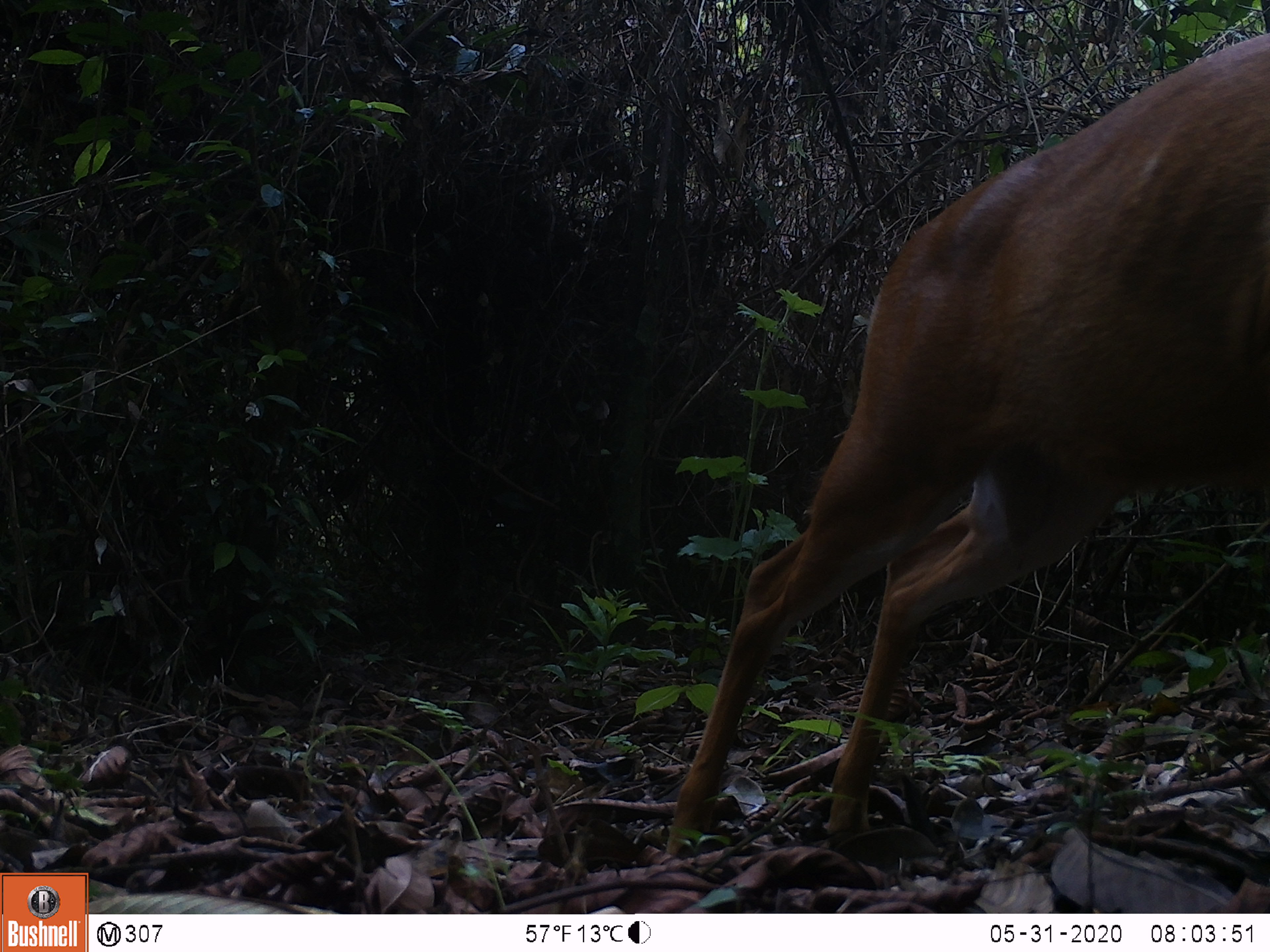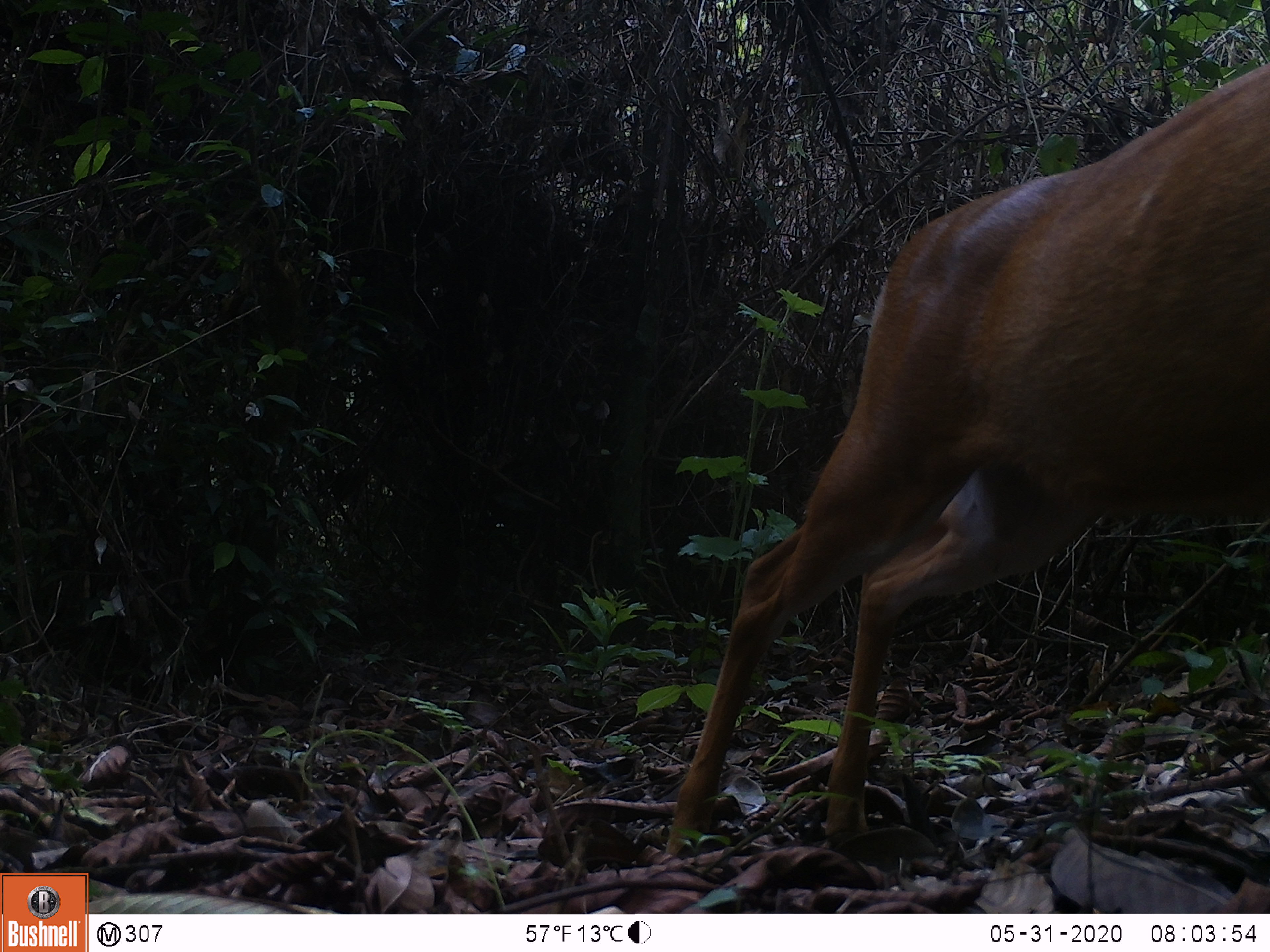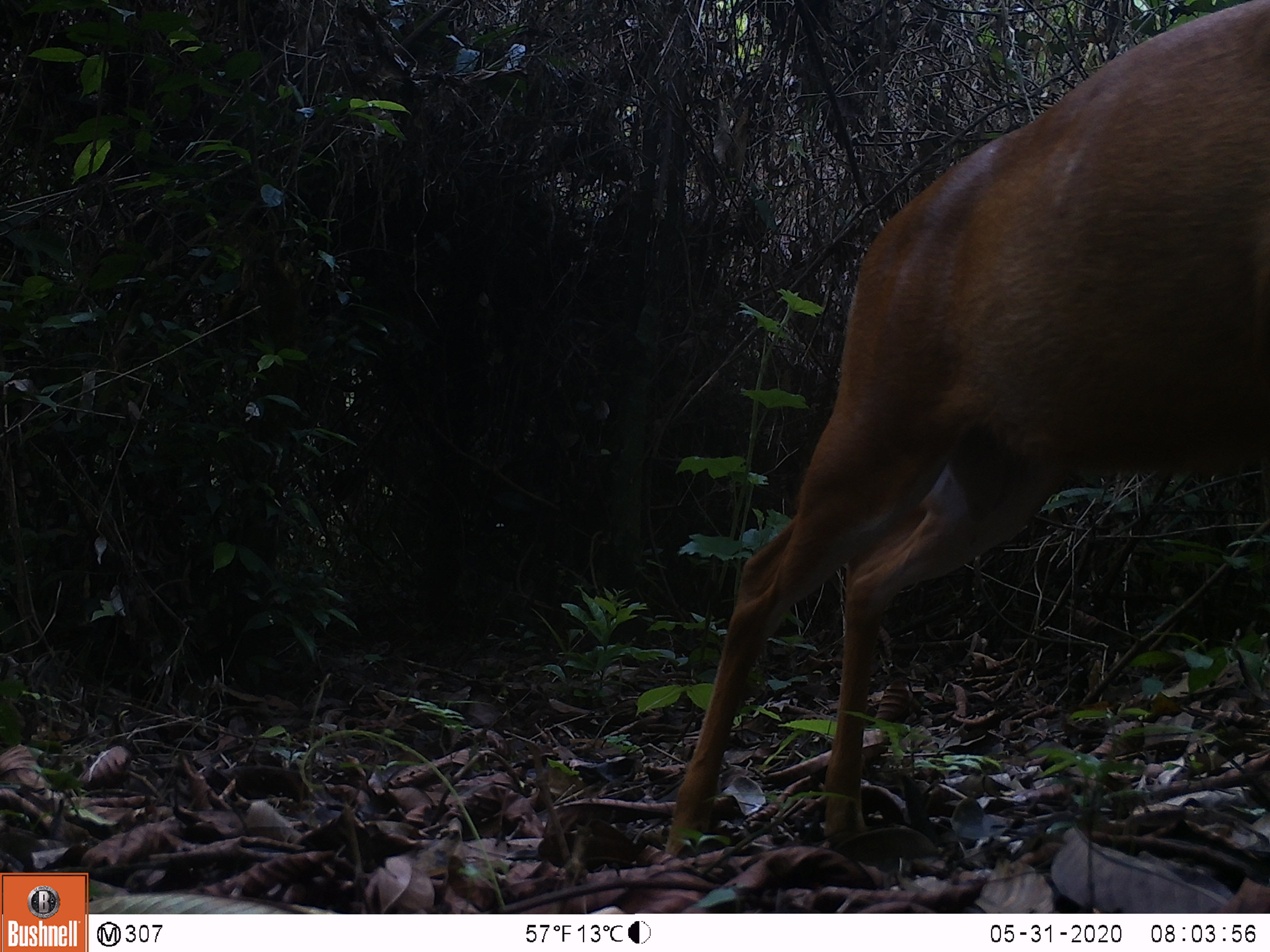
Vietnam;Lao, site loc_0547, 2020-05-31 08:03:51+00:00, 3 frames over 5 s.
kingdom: Animalia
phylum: Chordata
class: Mammalia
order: Artiodactyla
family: Cervidae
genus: Muntiacus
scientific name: Muntiacus muntjak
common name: red muntjac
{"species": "red muntjac (Muntiacus muntjak)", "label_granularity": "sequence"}